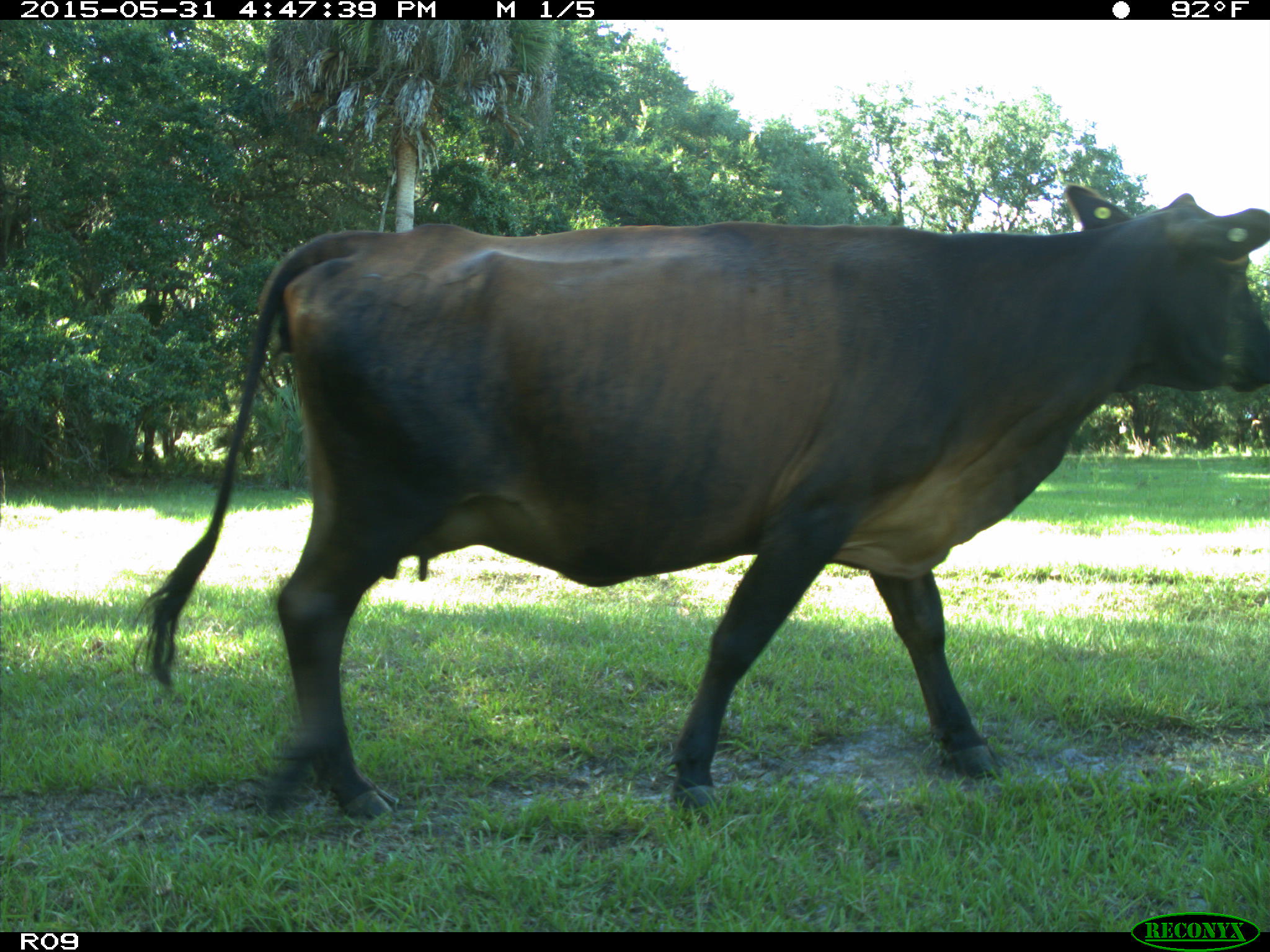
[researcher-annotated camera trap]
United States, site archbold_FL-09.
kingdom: Animalia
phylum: Chordata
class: Mammalia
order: Artiodactyla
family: Bovidae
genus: Bos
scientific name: Bos taurus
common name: domestic cow